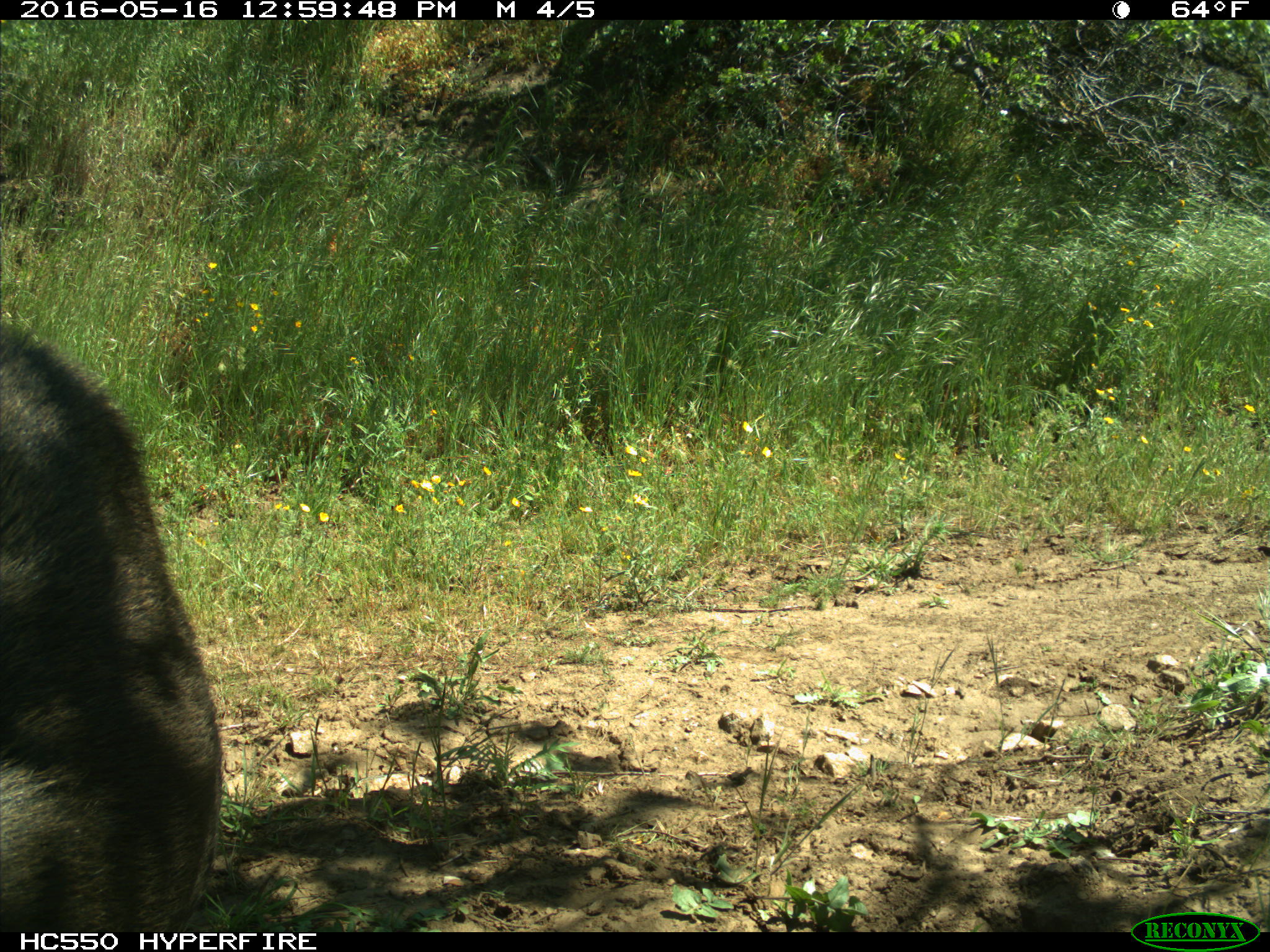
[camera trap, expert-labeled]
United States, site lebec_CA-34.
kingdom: Animalia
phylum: Chordata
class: Mammalia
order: Artiodactyla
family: Suidae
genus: Sus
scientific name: Sus scrofa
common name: wild boar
Sus scrofa (wild boar).